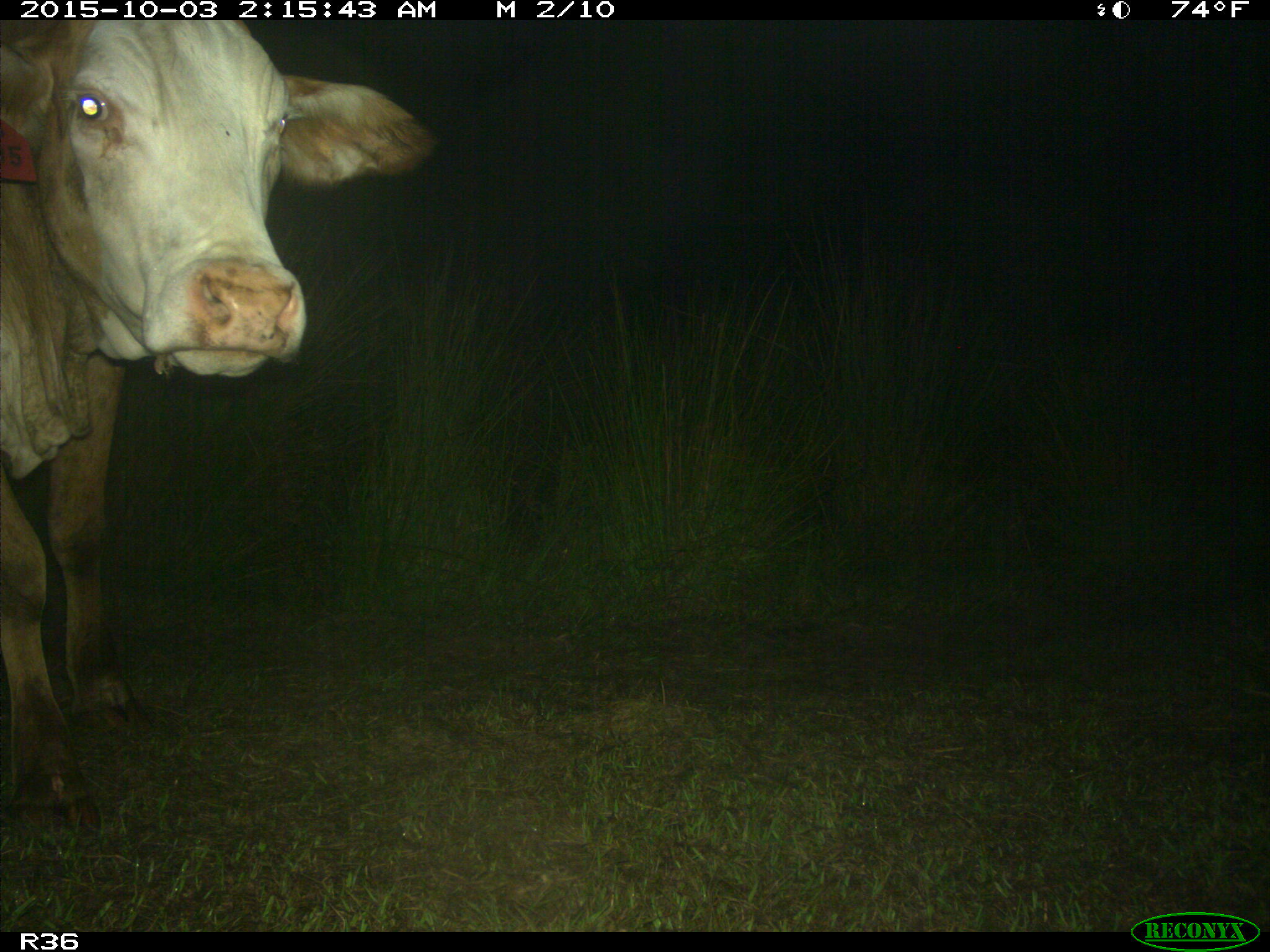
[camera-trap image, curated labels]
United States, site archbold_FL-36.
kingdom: Animalia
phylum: Chordata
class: Mammalia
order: Artiodactyla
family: Bovidae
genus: Bos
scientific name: Bos taurus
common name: domestic cow